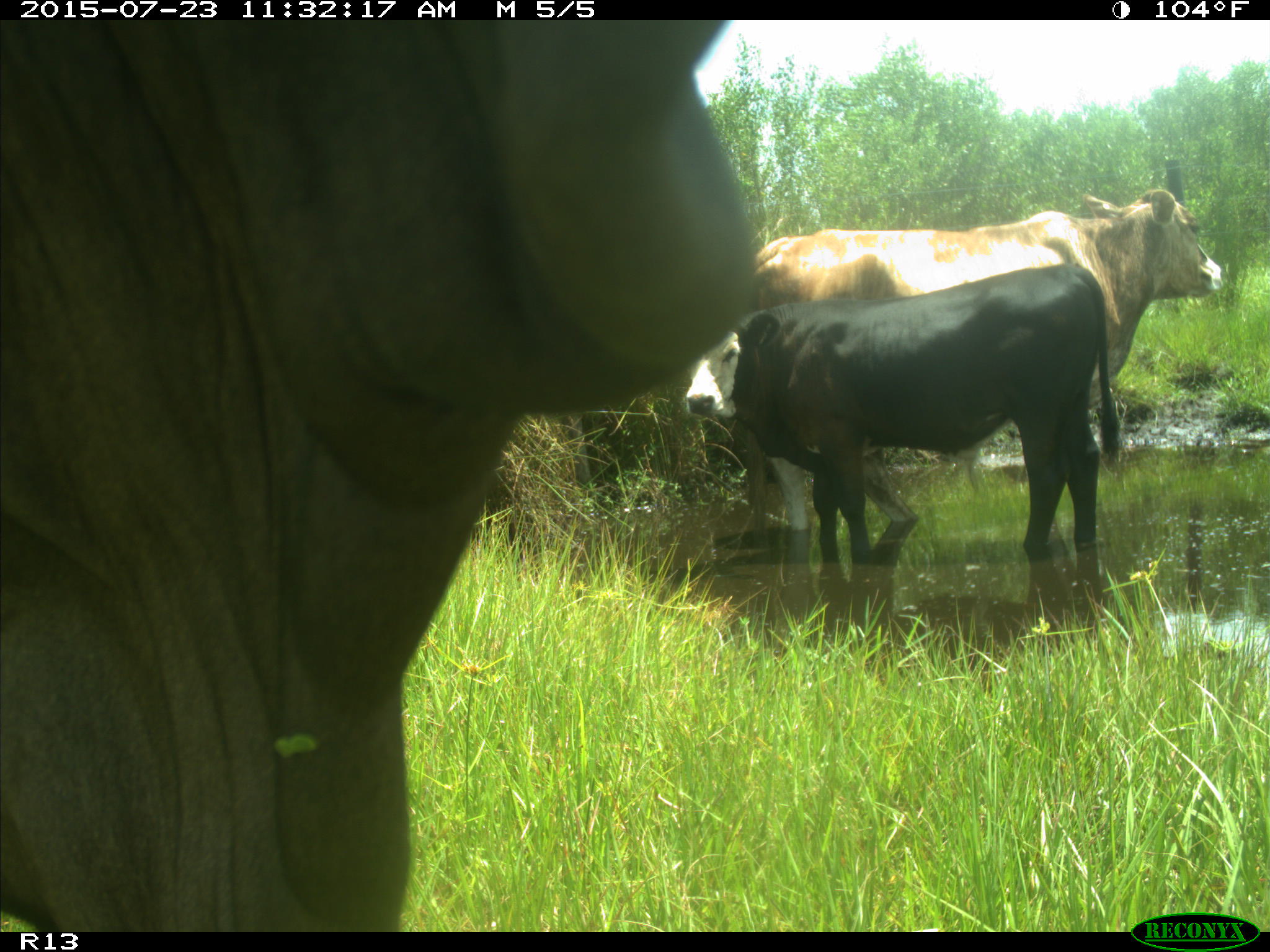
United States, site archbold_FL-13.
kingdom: Animalia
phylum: Chordata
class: Mammalia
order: Artiodactyla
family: Bovidae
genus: Bos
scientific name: Bos taurus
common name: domestic cow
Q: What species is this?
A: Bos taurus (domestic cow).